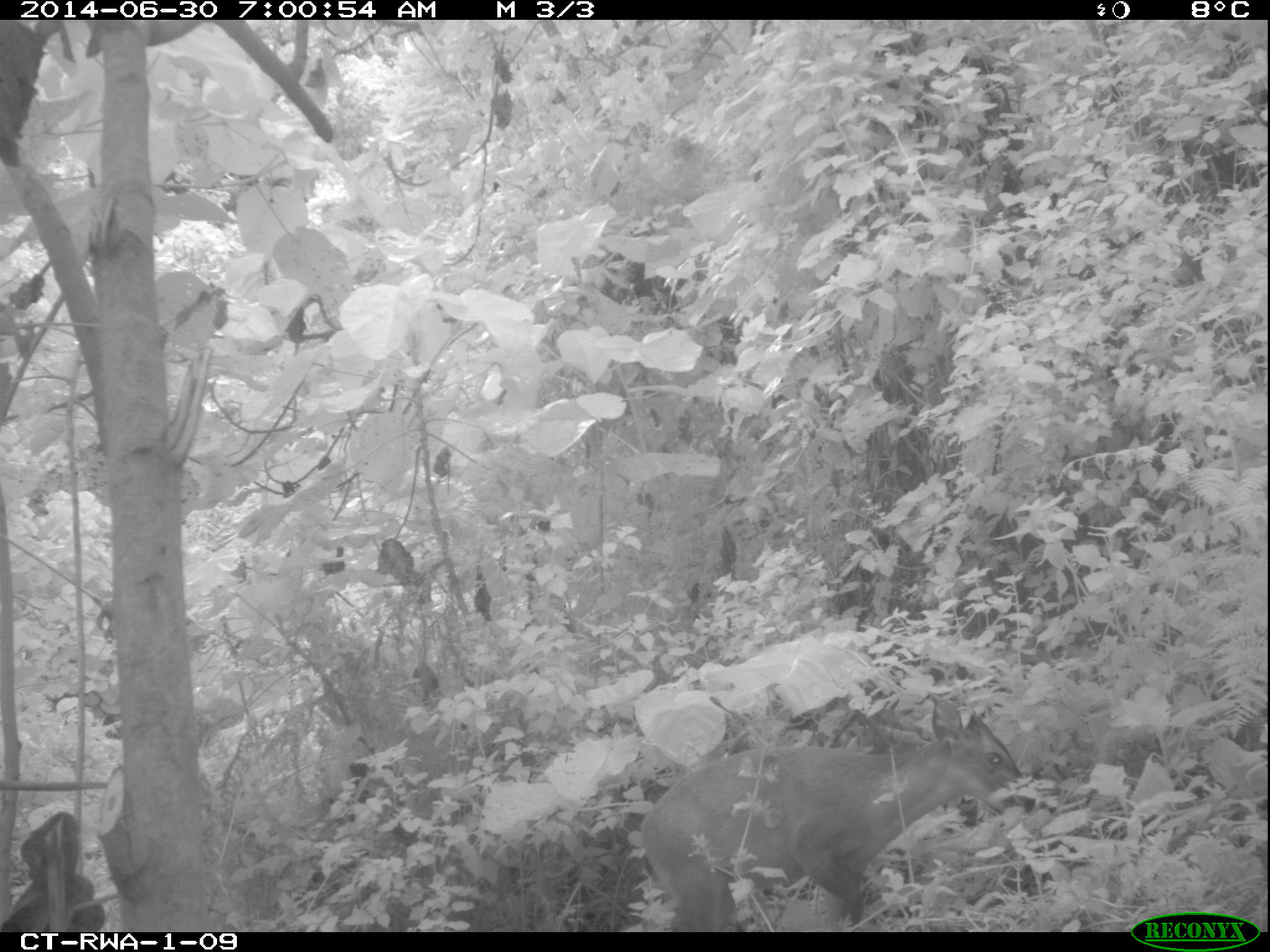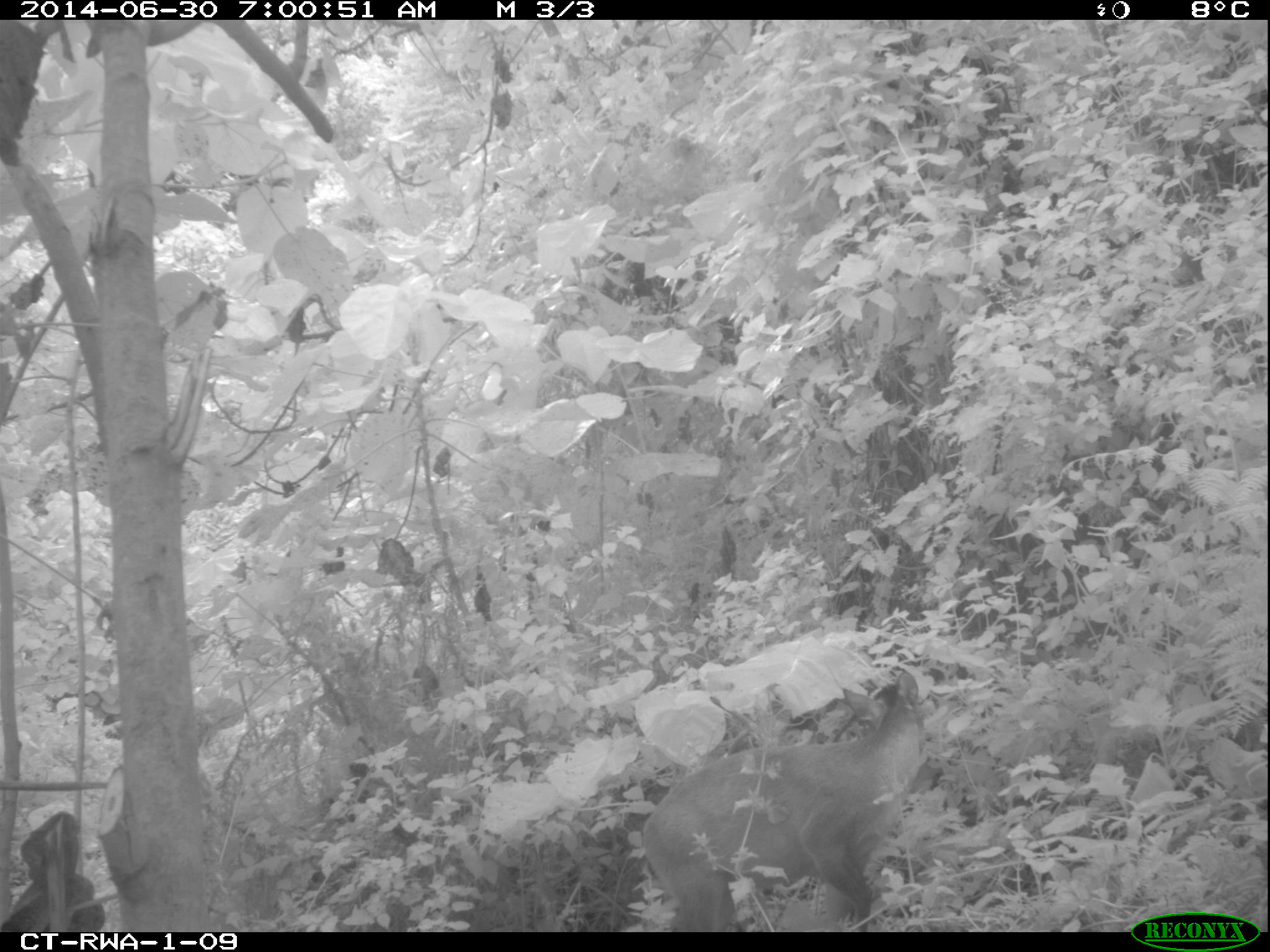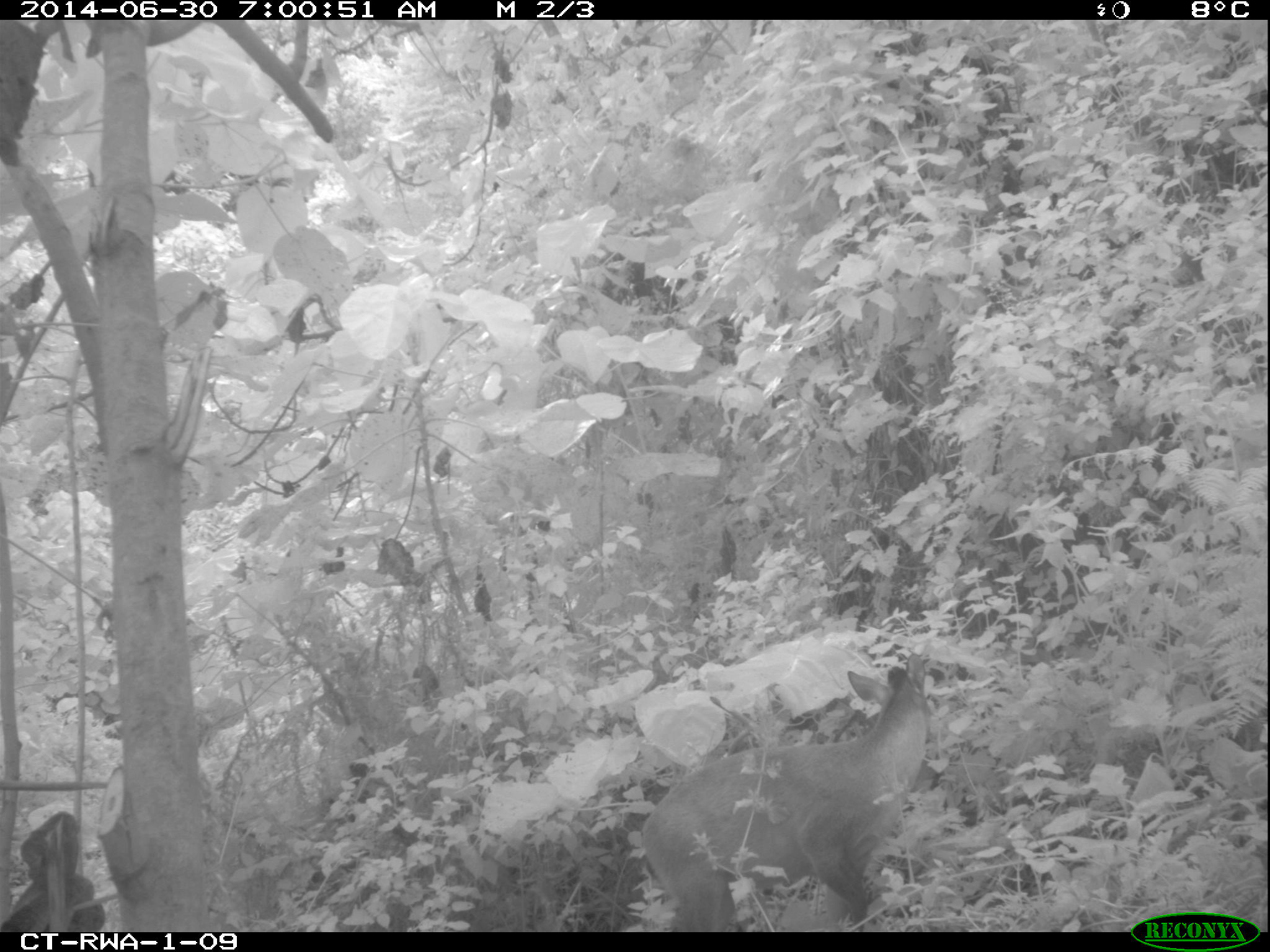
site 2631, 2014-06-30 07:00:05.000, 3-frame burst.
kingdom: Animalia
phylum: Chordata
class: Mammalia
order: Artiodactyla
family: Bovidae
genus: Cephalophus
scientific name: Cephalophus nigrifrons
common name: black-fronted duiker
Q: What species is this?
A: Cephalophus nigrifrons (black-fronted duiker).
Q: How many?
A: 1.